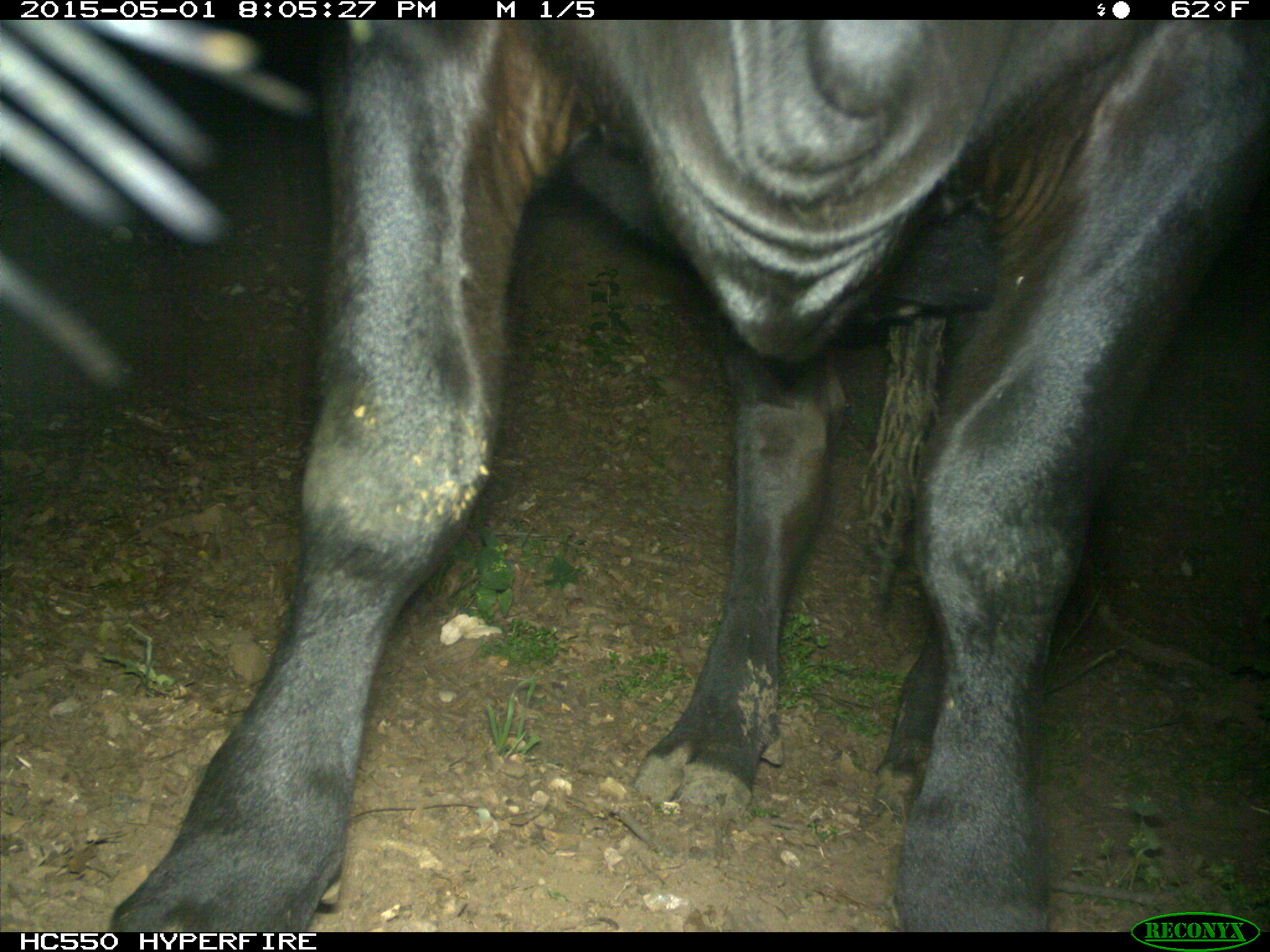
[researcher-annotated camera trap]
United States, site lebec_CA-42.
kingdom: Animalia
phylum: Chordata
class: Mammalia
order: Artiodactyla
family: Bovidae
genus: Bos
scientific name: Bos taurus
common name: domestic cow